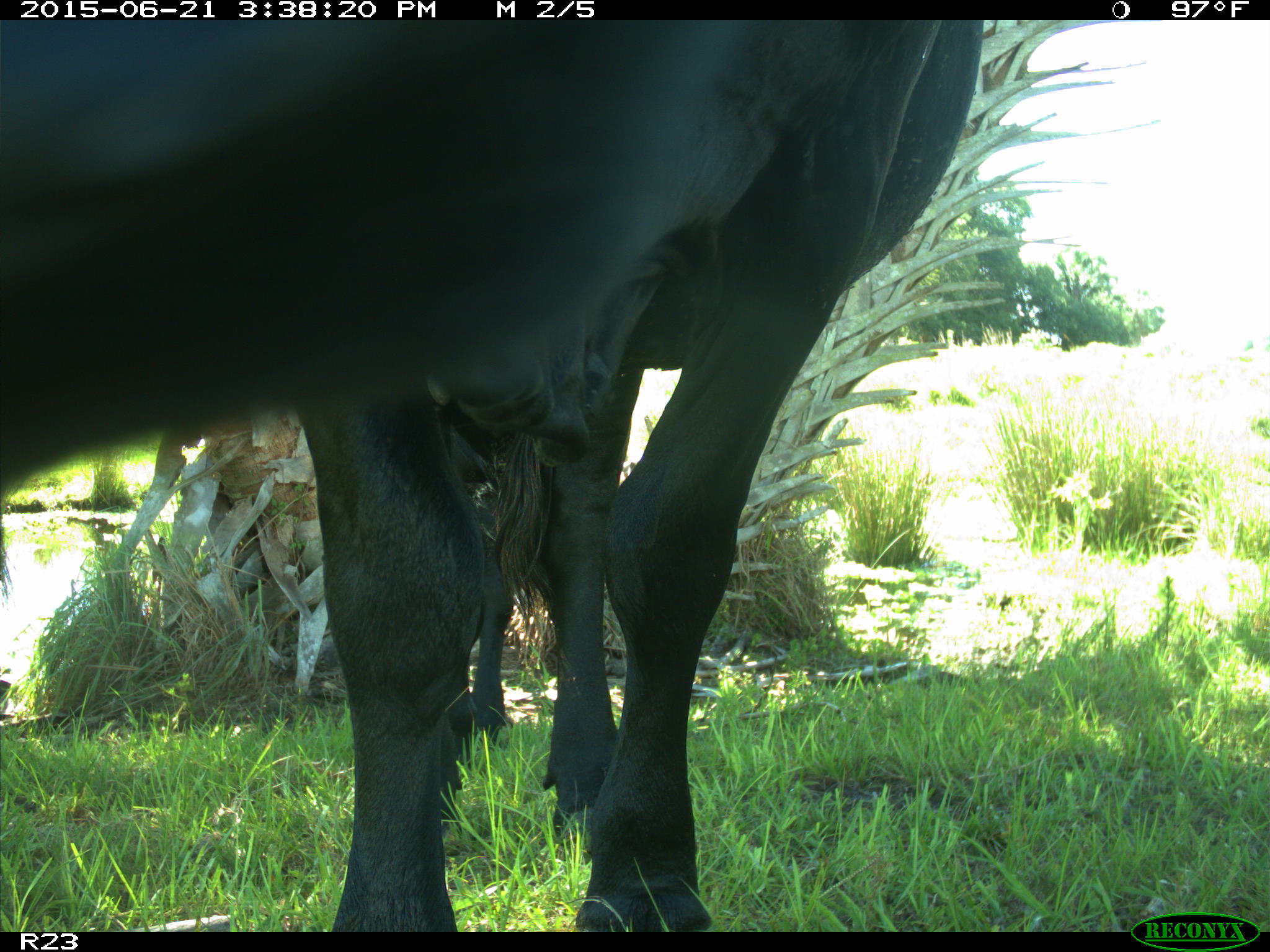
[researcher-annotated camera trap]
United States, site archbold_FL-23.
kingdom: Animalia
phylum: Chordata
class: Mammalia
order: Artiodactyla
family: Bovidae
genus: Bos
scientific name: Bos taurus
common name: domestic cow